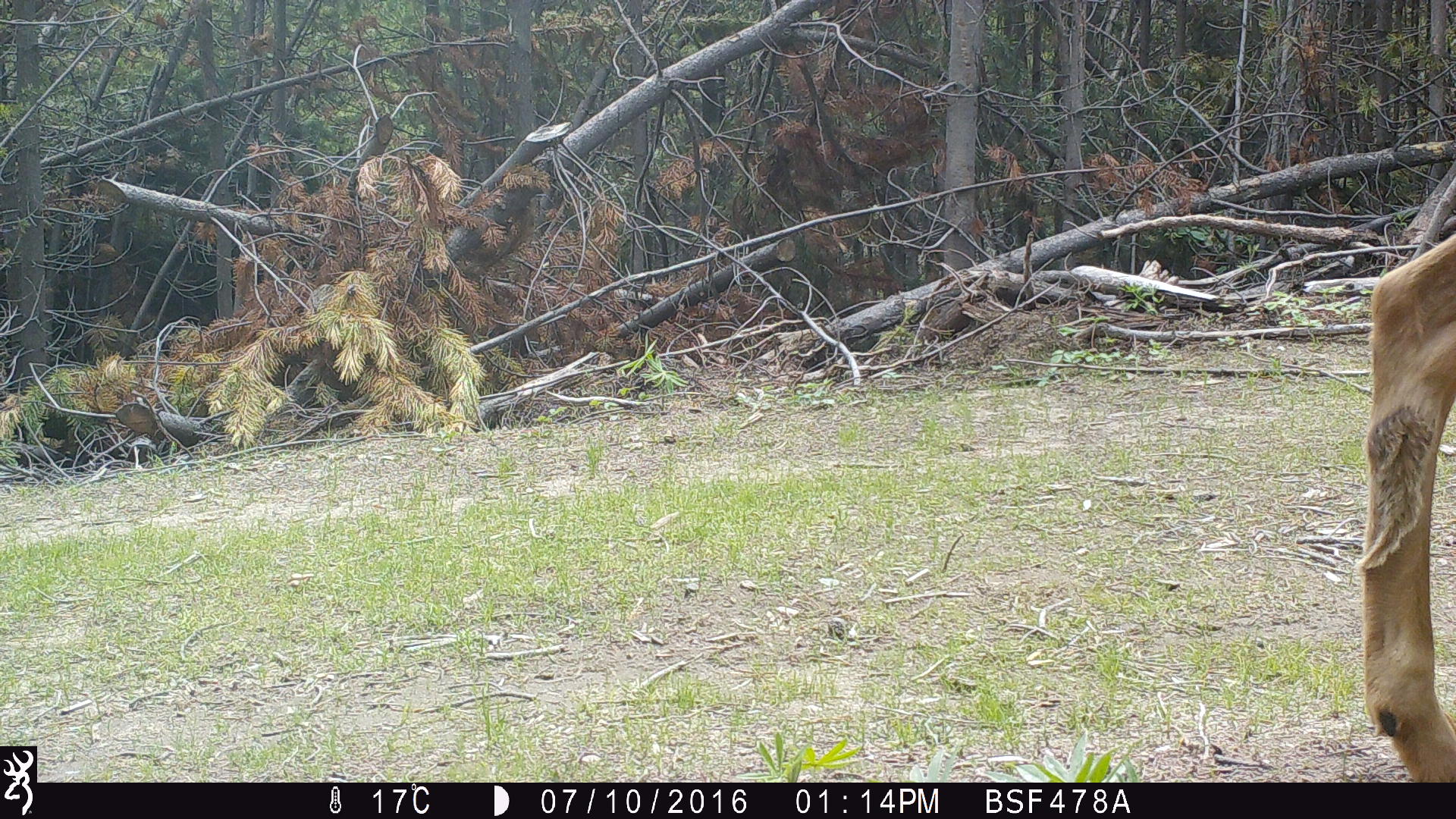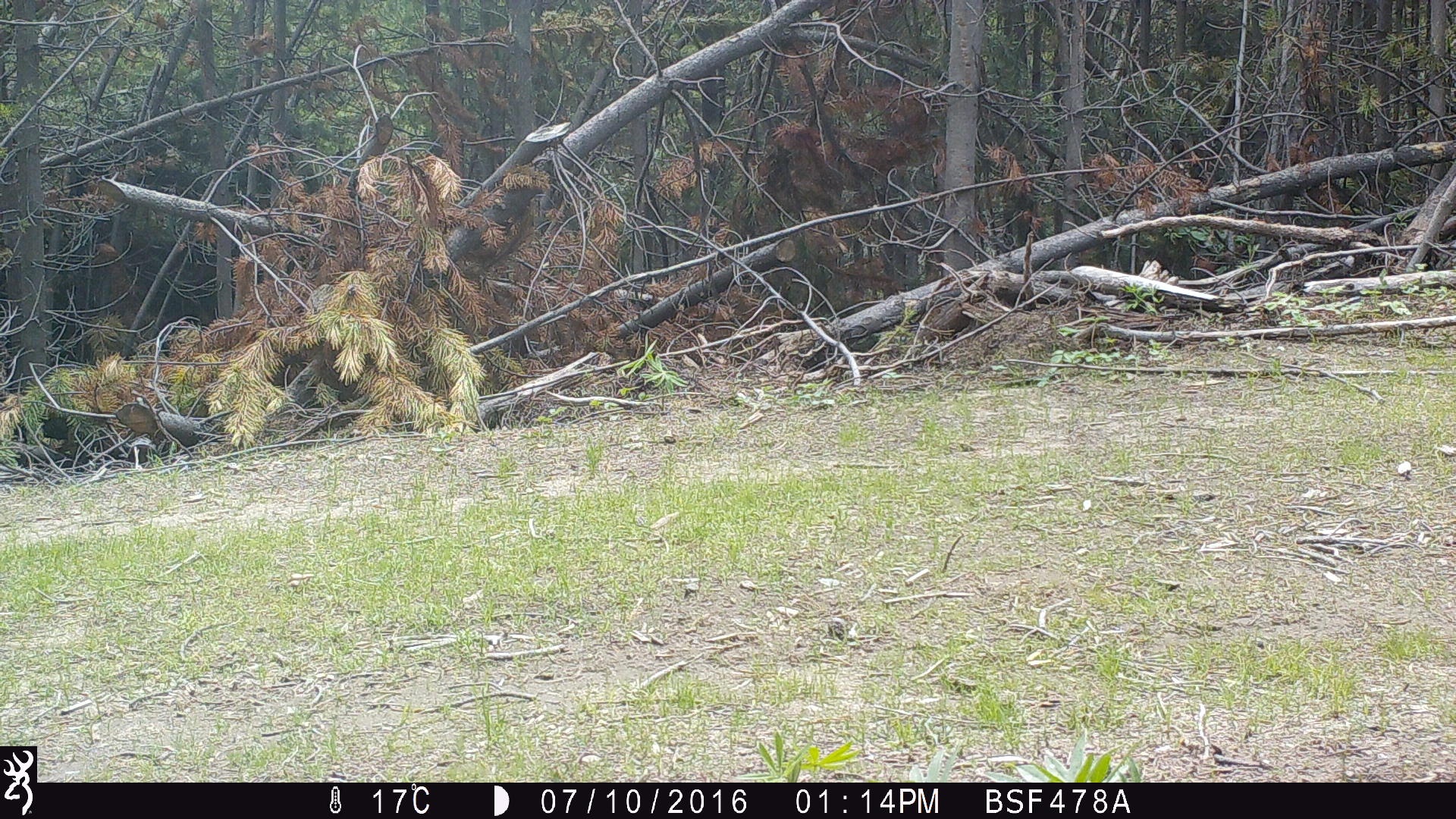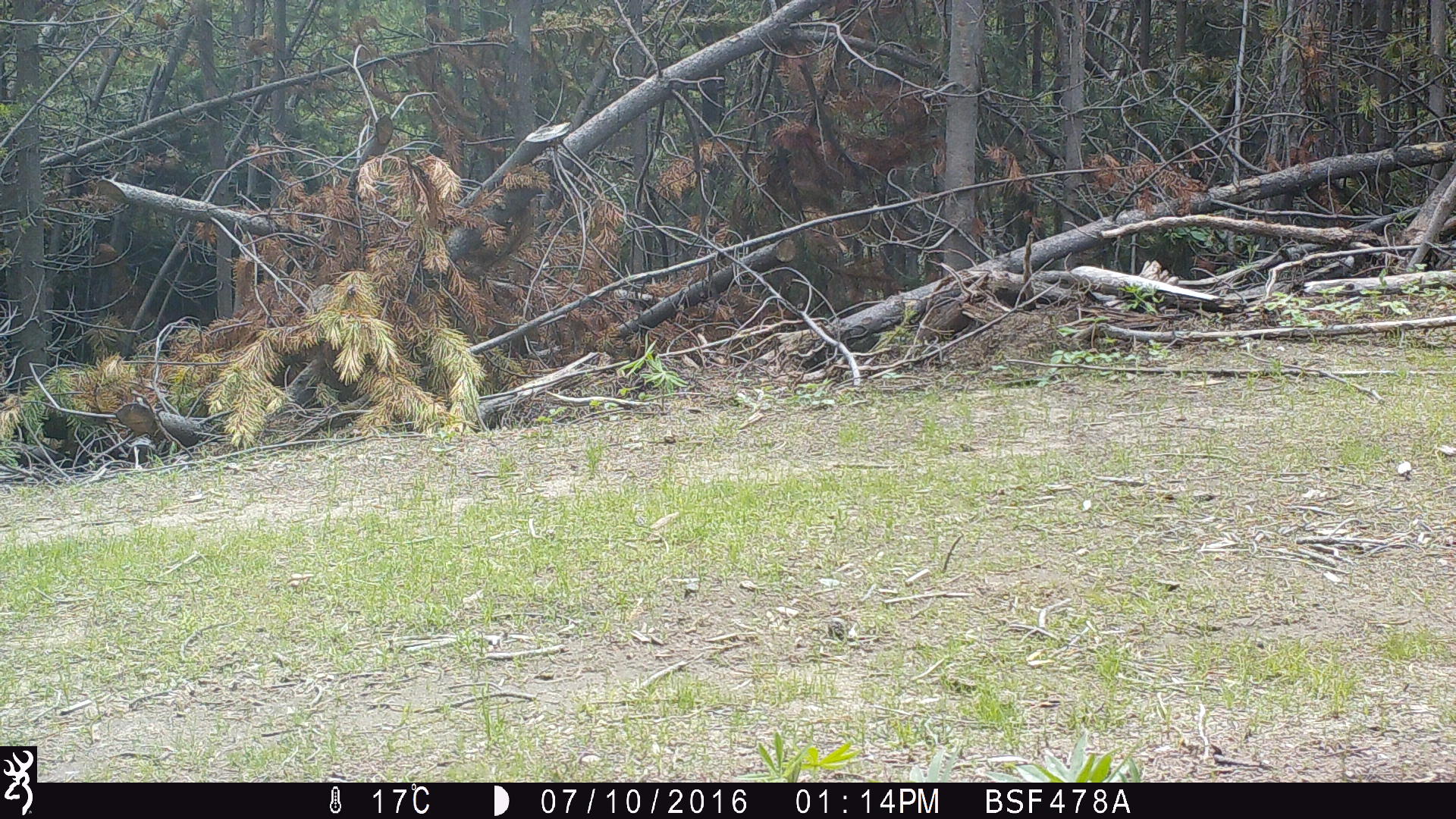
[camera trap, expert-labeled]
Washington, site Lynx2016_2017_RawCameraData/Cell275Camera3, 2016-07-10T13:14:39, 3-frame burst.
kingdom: Animalia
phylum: Chordata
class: Mammalia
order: Artiodactyla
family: Cervidae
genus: Odocoileus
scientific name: Odocoileus hemionus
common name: mule deer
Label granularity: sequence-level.